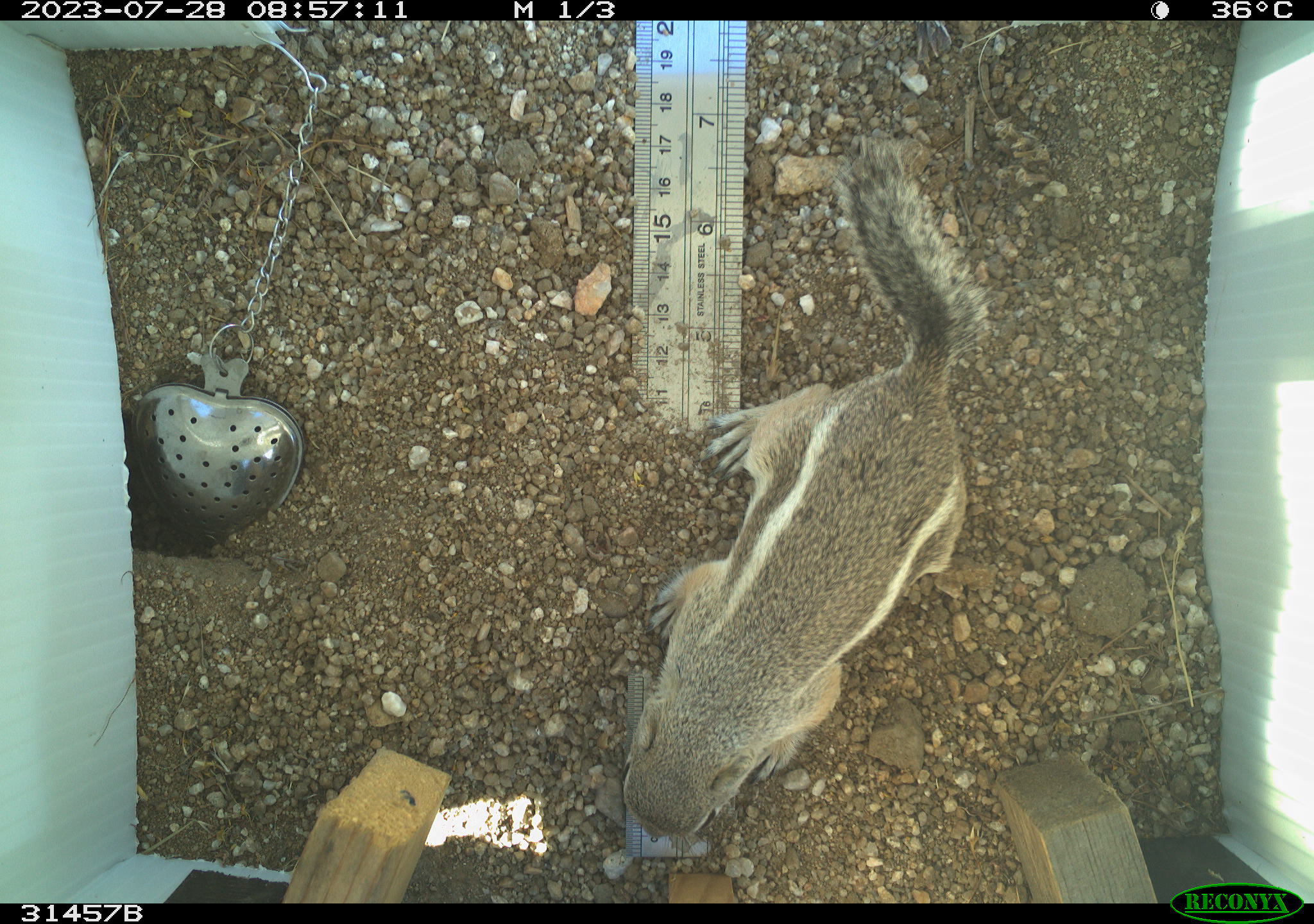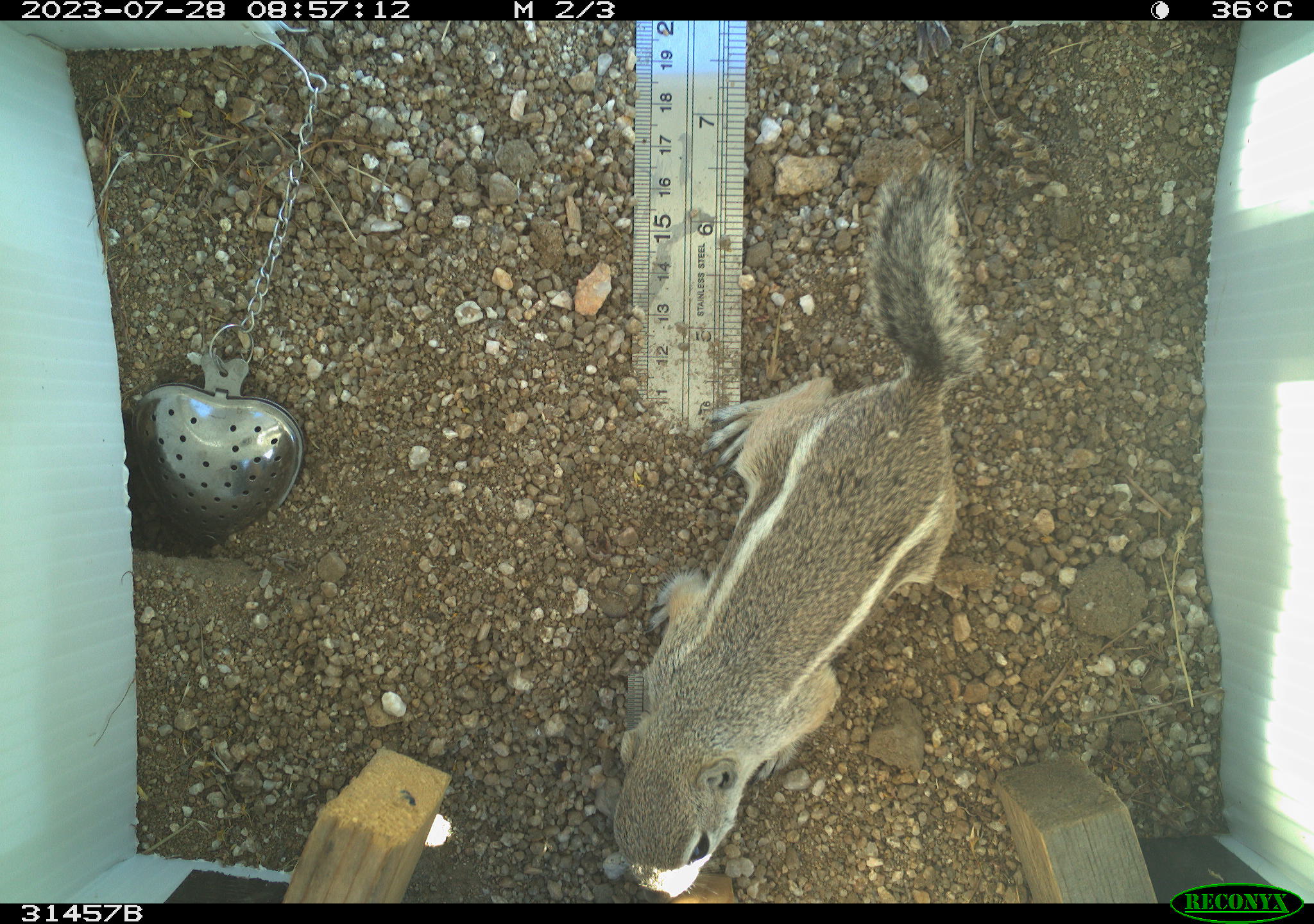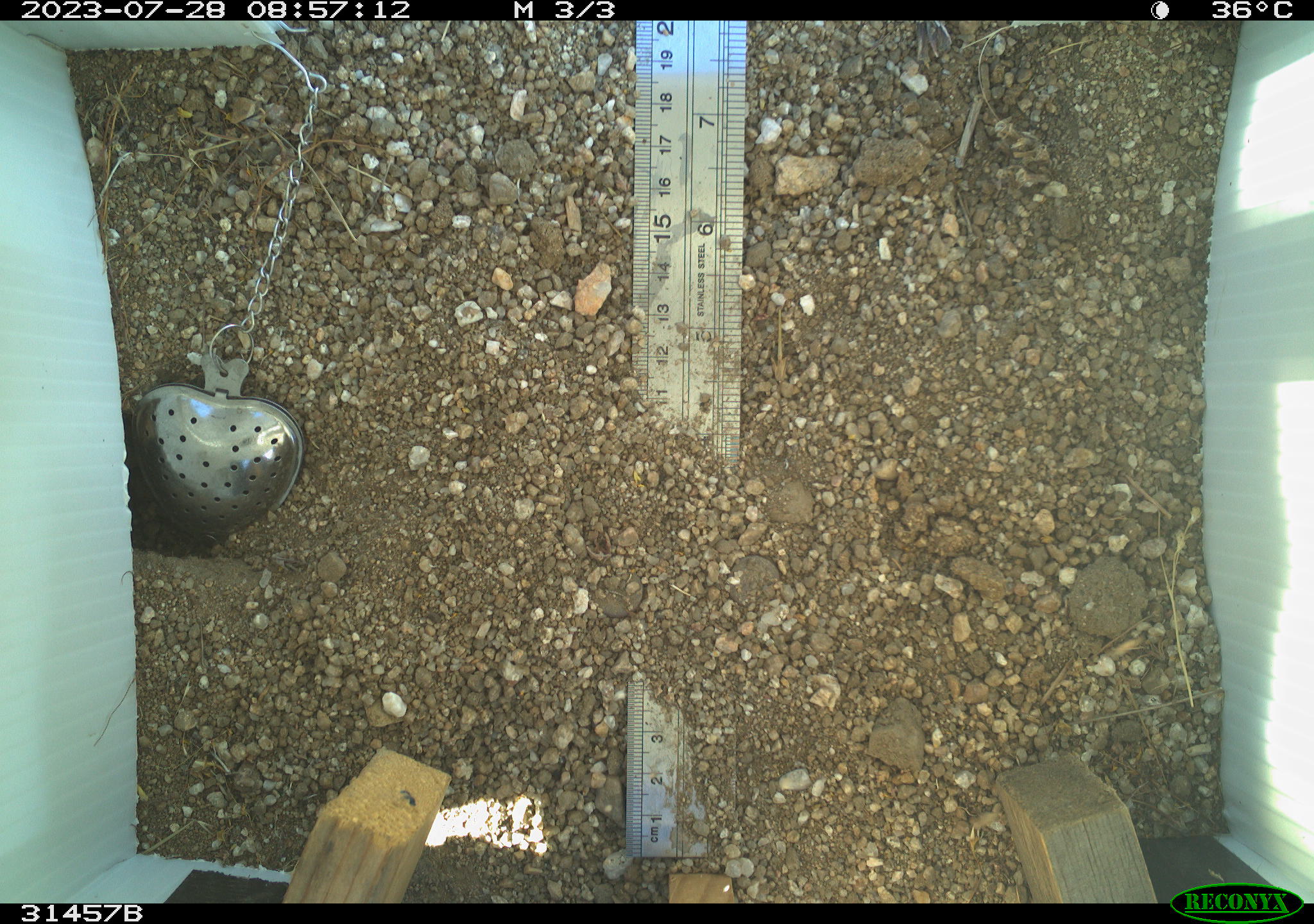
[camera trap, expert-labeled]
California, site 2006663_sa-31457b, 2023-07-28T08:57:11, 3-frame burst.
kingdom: Animalia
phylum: Chordata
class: Mammalia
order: Rodentia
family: Sciuridae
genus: Ammospermophilus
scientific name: Ammospermophilus leucurus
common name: white-tailed antelope squirrel